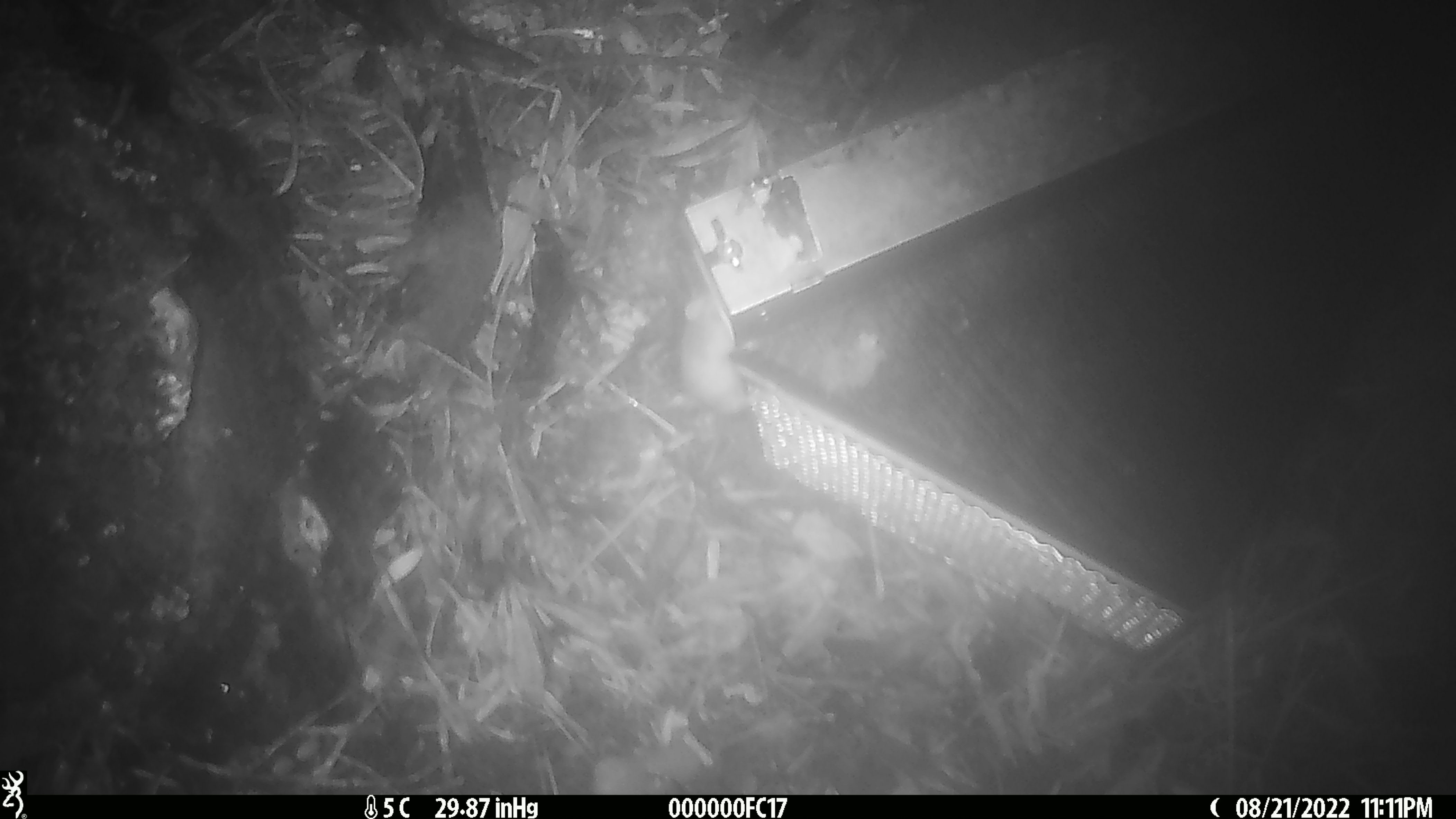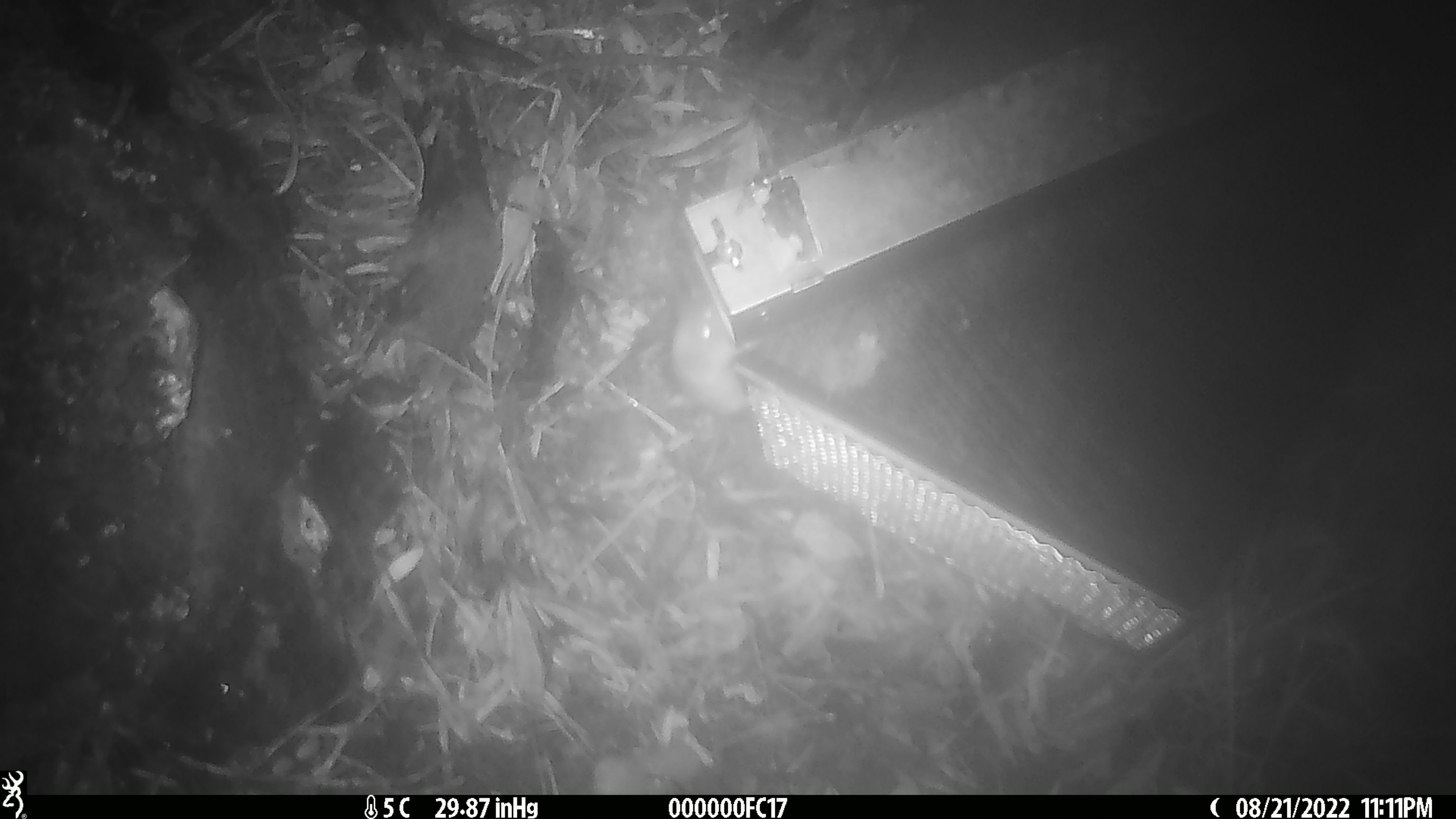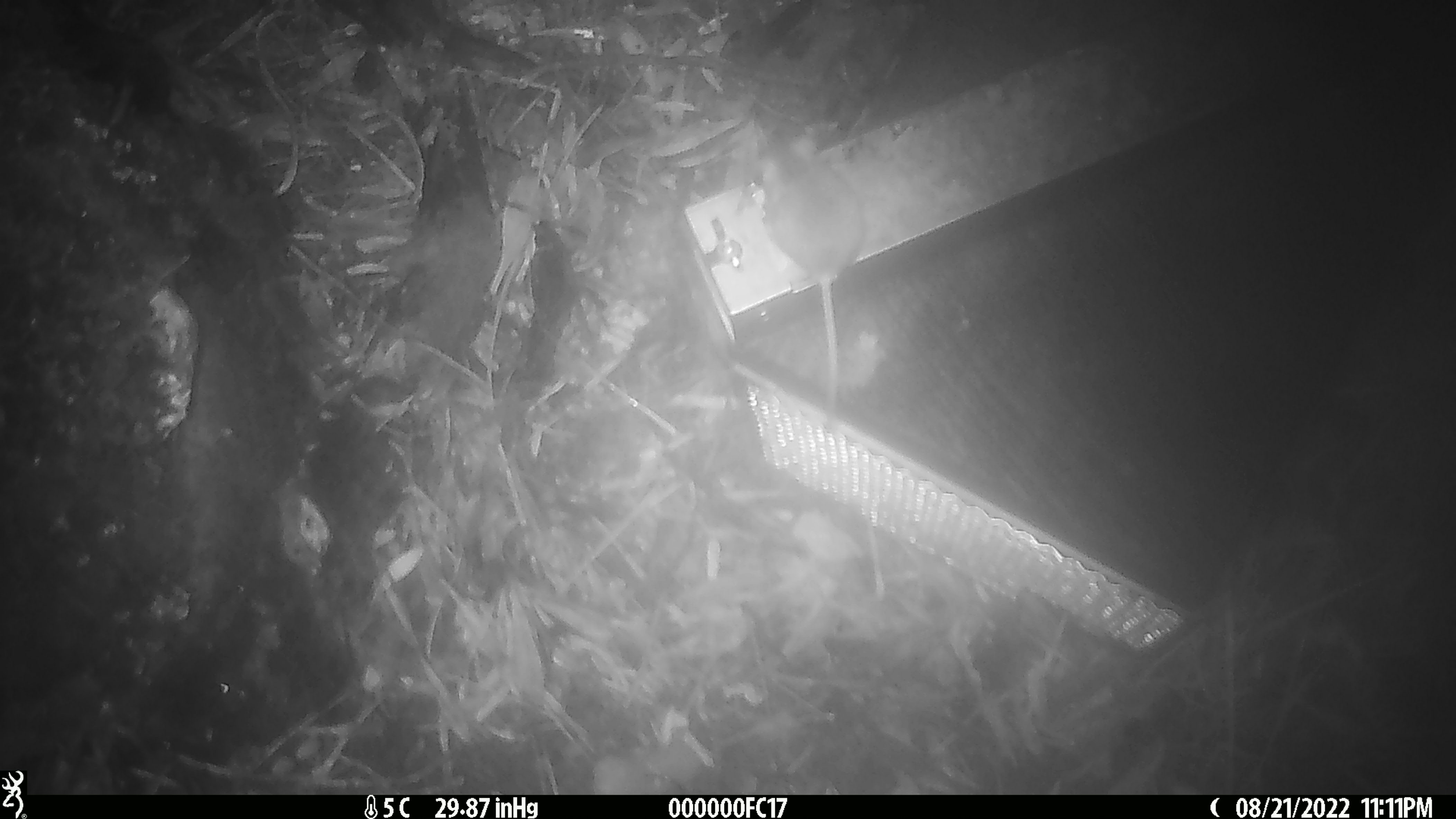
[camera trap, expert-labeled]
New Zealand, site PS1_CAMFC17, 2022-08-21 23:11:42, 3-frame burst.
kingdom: Animalia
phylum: Chordata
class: Mammalia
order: Rodentia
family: Muridae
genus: Mus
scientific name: Mus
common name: mouse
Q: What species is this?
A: Mouse (Mus).